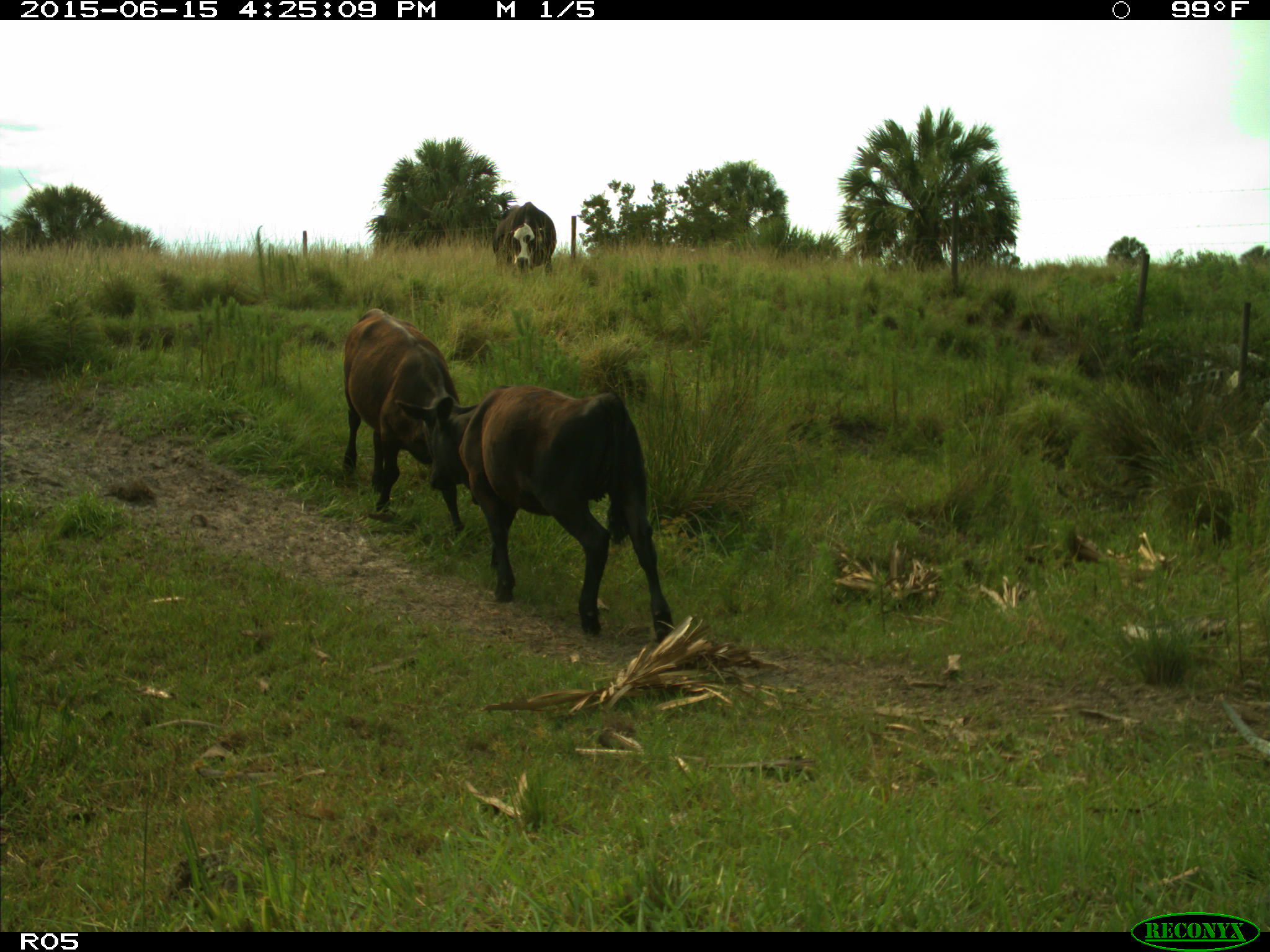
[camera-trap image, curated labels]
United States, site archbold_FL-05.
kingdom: Animalia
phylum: Chordata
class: Mammalia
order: Artiodactyla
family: Bovidae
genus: Bos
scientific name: Bos taurus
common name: domestic cow